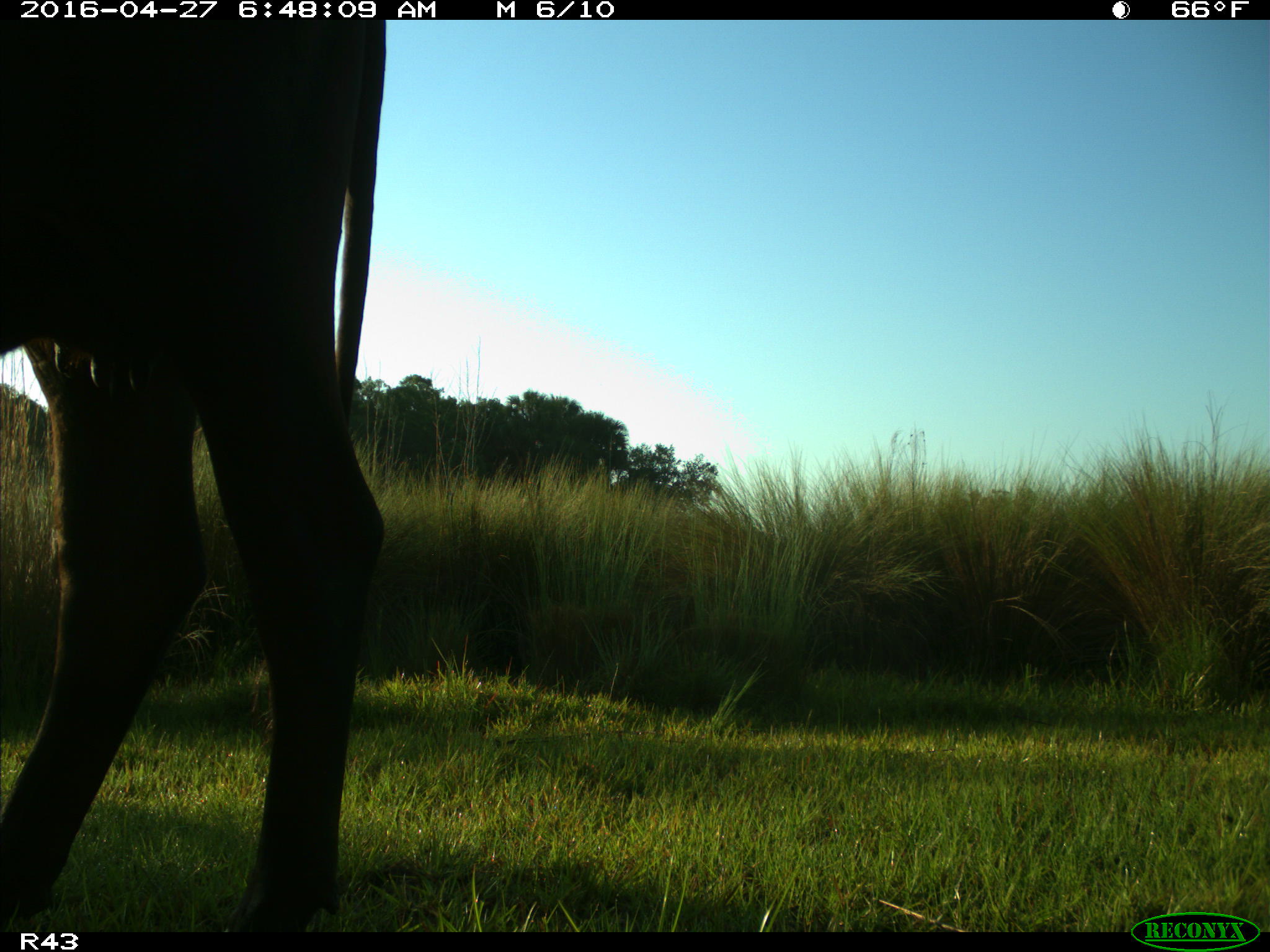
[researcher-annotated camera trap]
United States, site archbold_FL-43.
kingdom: Animalia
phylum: Chordata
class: Mammalia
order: Artiodactyla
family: Bovidae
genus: Bos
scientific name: Bos taurus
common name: domestic cow